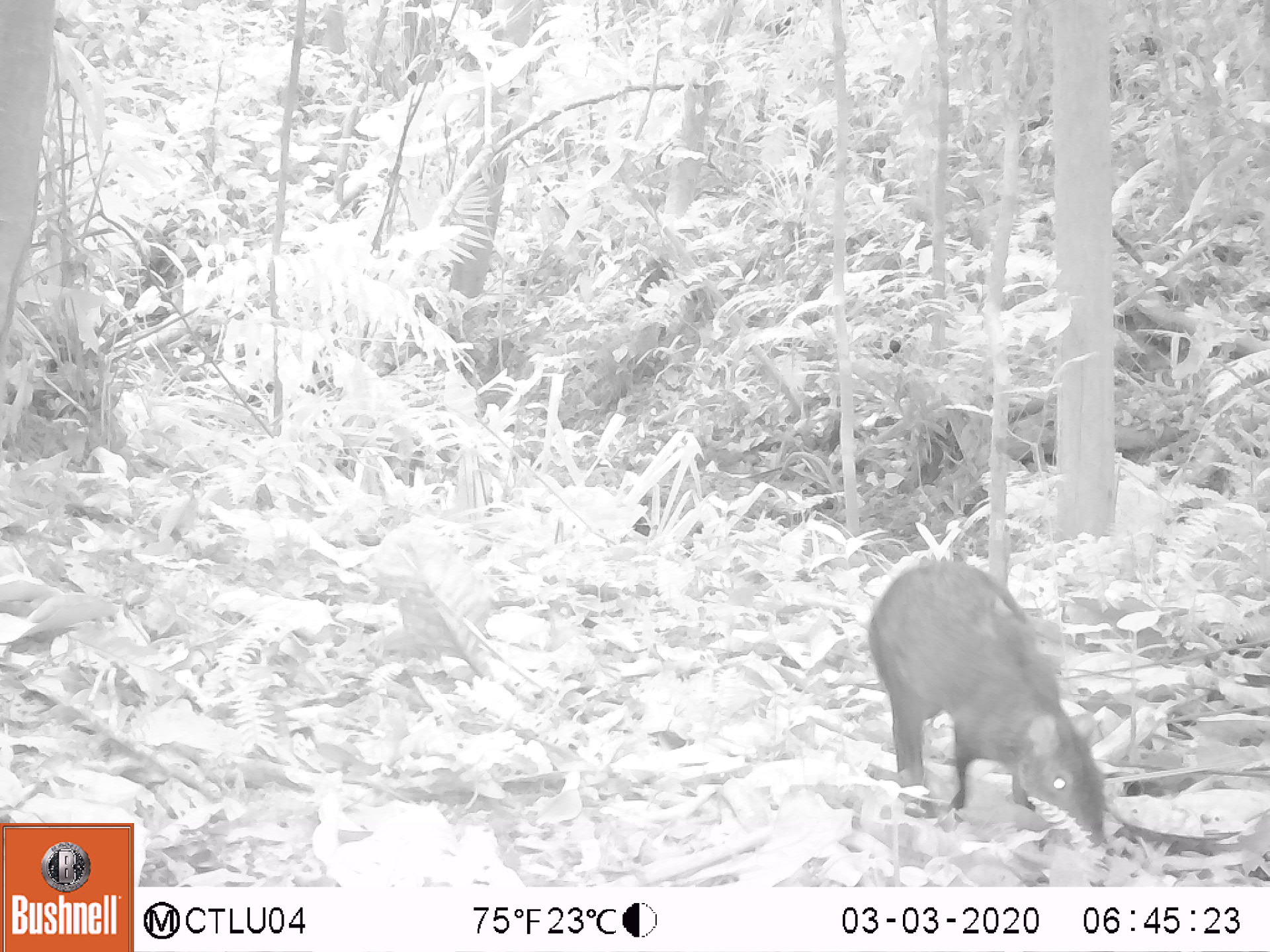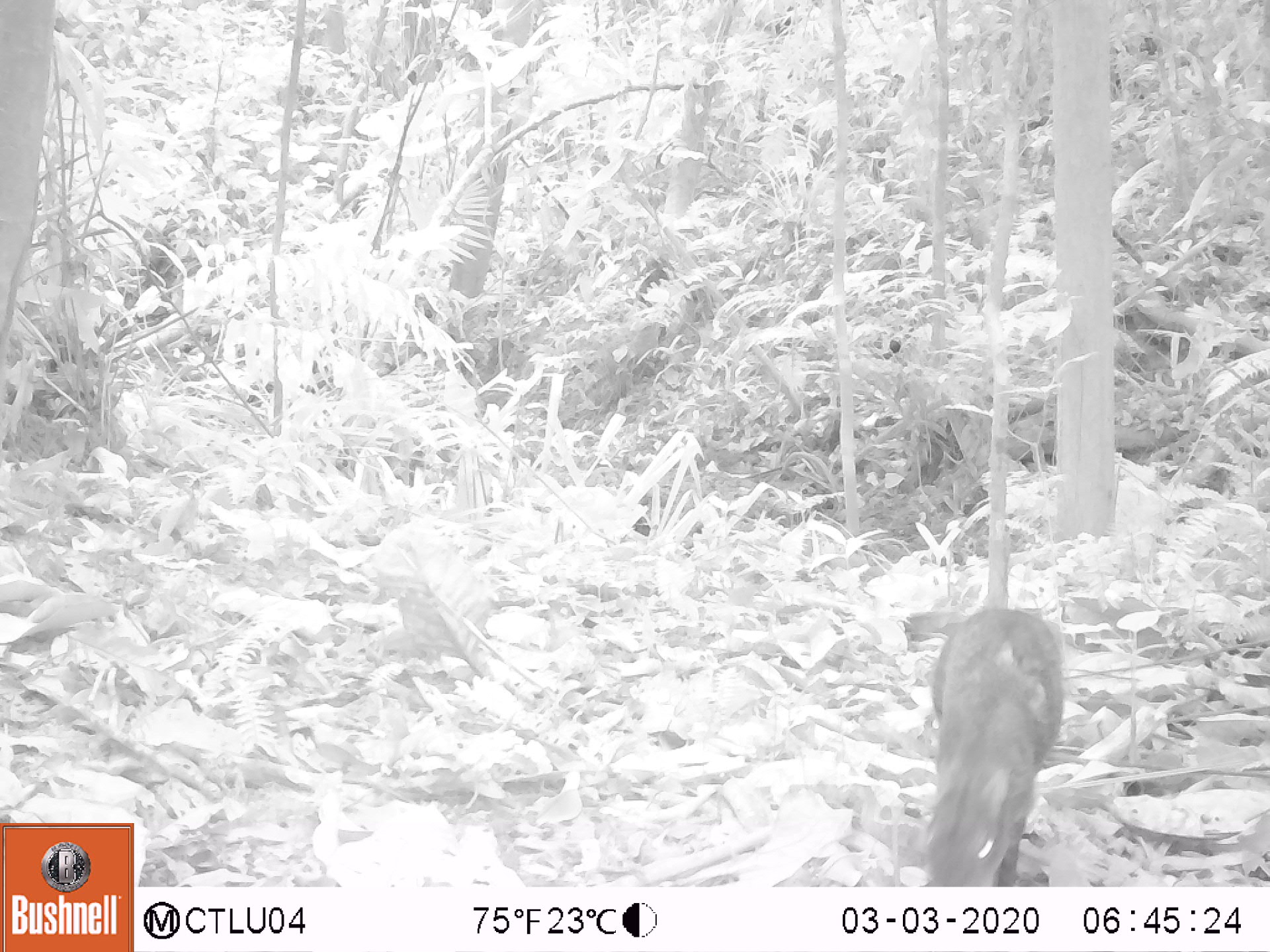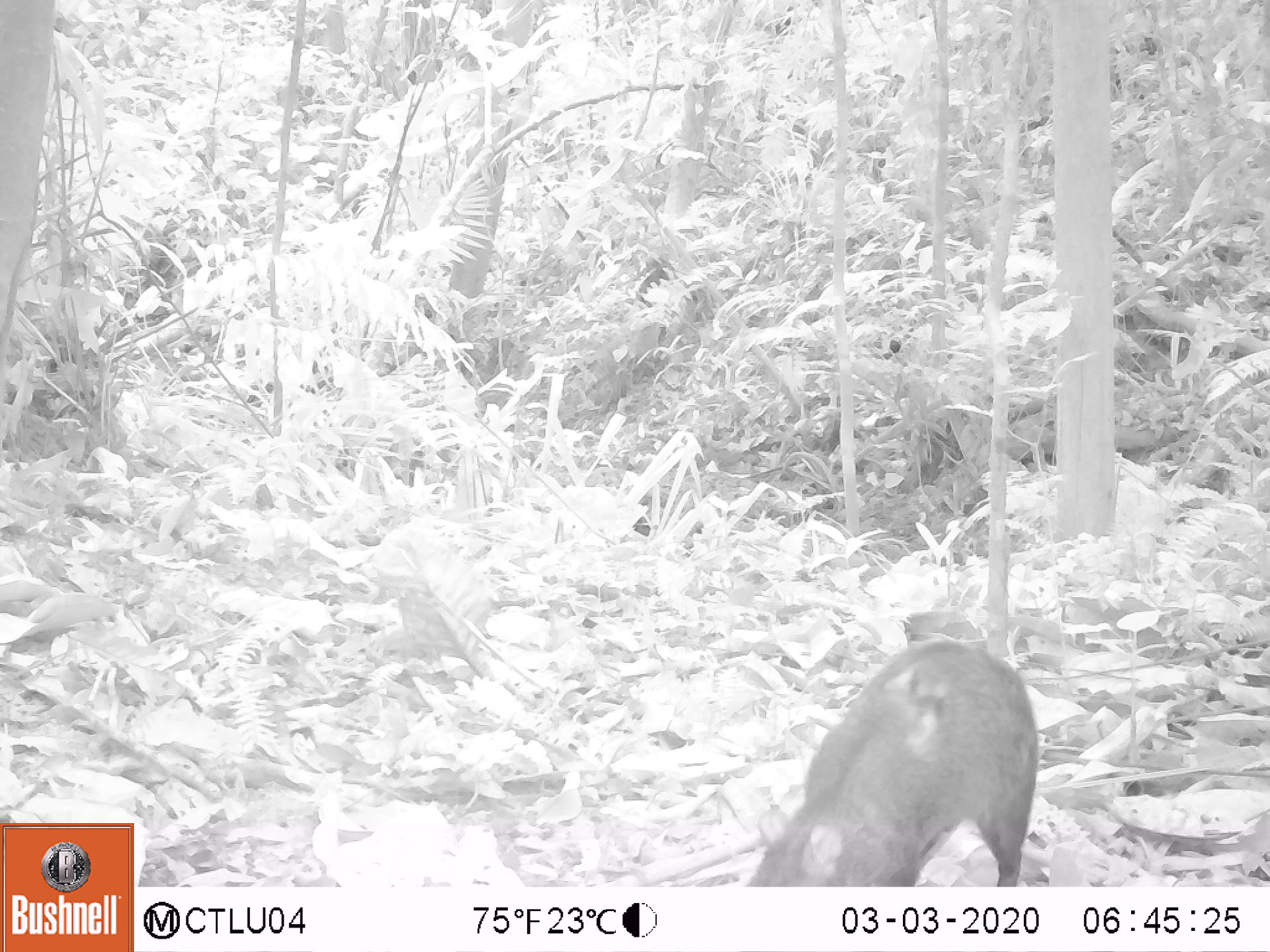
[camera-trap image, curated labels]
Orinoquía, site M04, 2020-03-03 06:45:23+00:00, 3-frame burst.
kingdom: Animalia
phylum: Chordata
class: Mammalia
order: Rodentia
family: Dasyproctidae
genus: Dasyprocta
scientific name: Dasyprocta fuliginosa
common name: black agouti